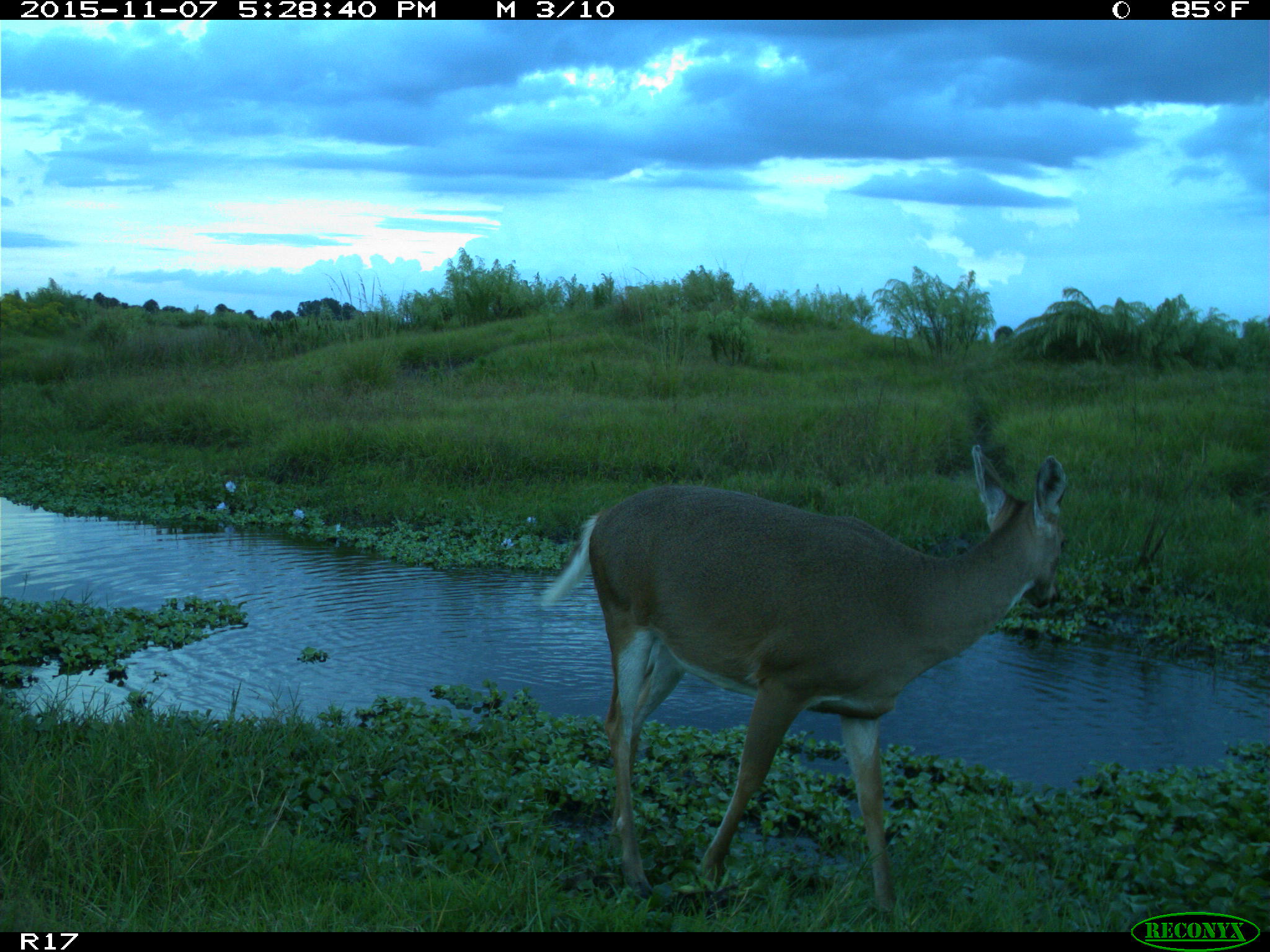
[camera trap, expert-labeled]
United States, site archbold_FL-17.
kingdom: Animalia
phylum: Chordata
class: Mammalia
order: Artiodactyla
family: Cervidae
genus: Odocoileus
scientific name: Odocoileus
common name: deer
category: unidentified deer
Unidentified deer (deer) (Odocoileus).